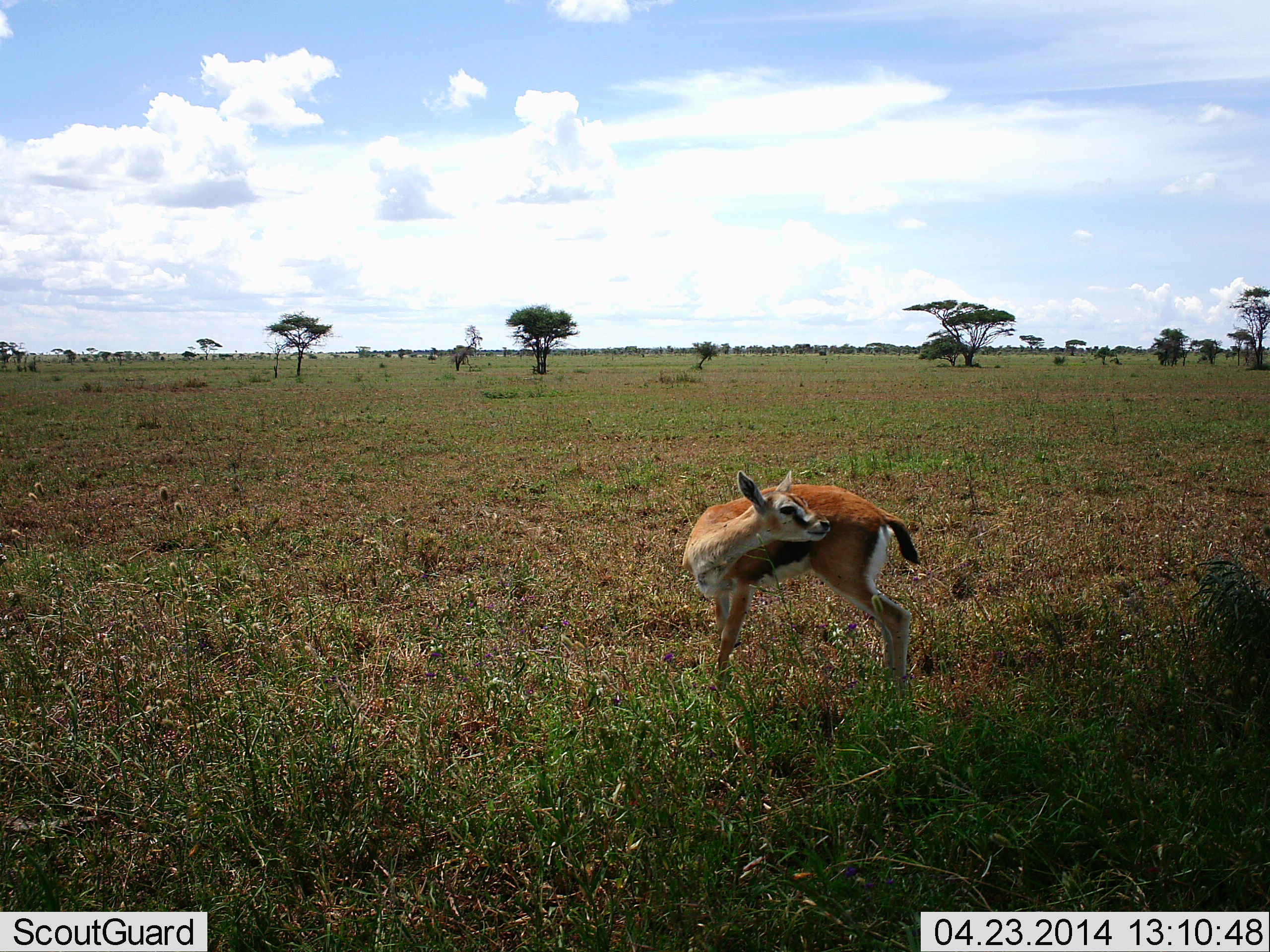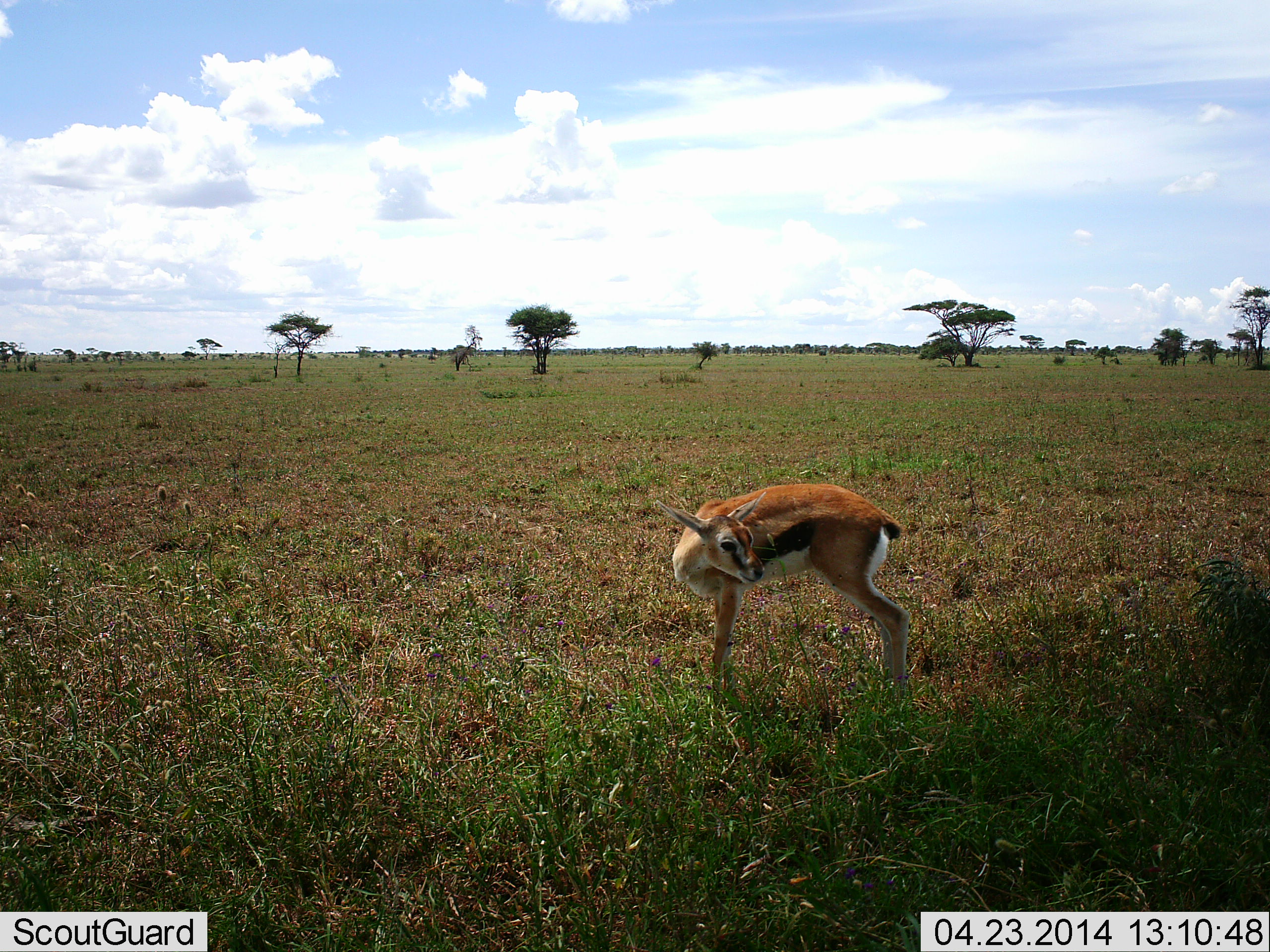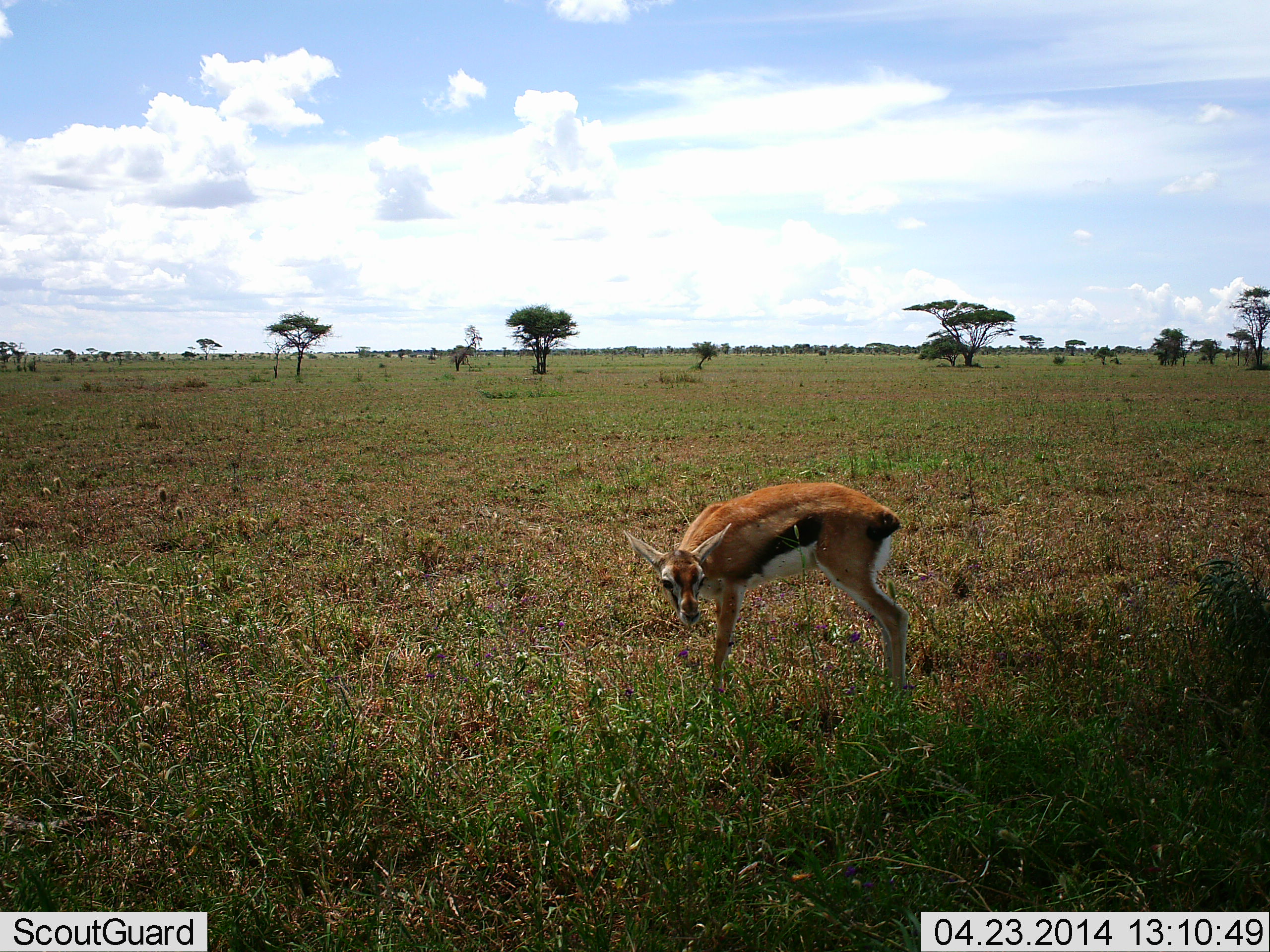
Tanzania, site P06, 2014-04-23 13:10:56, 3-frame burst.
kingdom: Animalia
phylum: Chordata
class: Mammalia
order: Artiodactyla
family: Bovidae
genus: Eudorcas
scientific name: Eudorcas thomsonii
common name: thomson's gazelle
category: gazellethomsons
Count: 1.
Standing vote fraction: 90%.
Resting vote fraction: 0%.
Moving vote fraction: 20%.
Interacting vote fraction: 0%.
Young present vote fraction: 30%.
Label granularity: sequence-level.